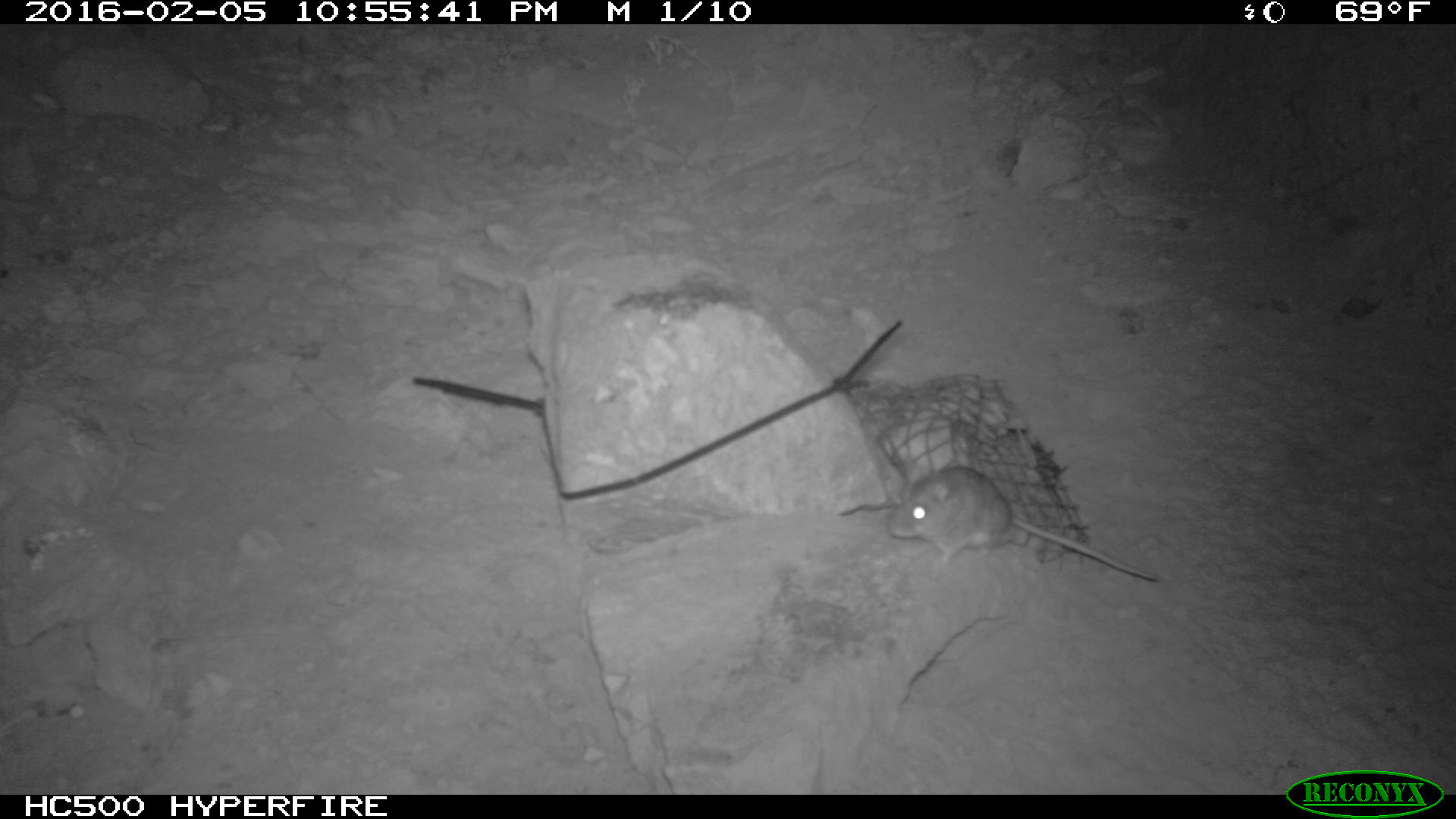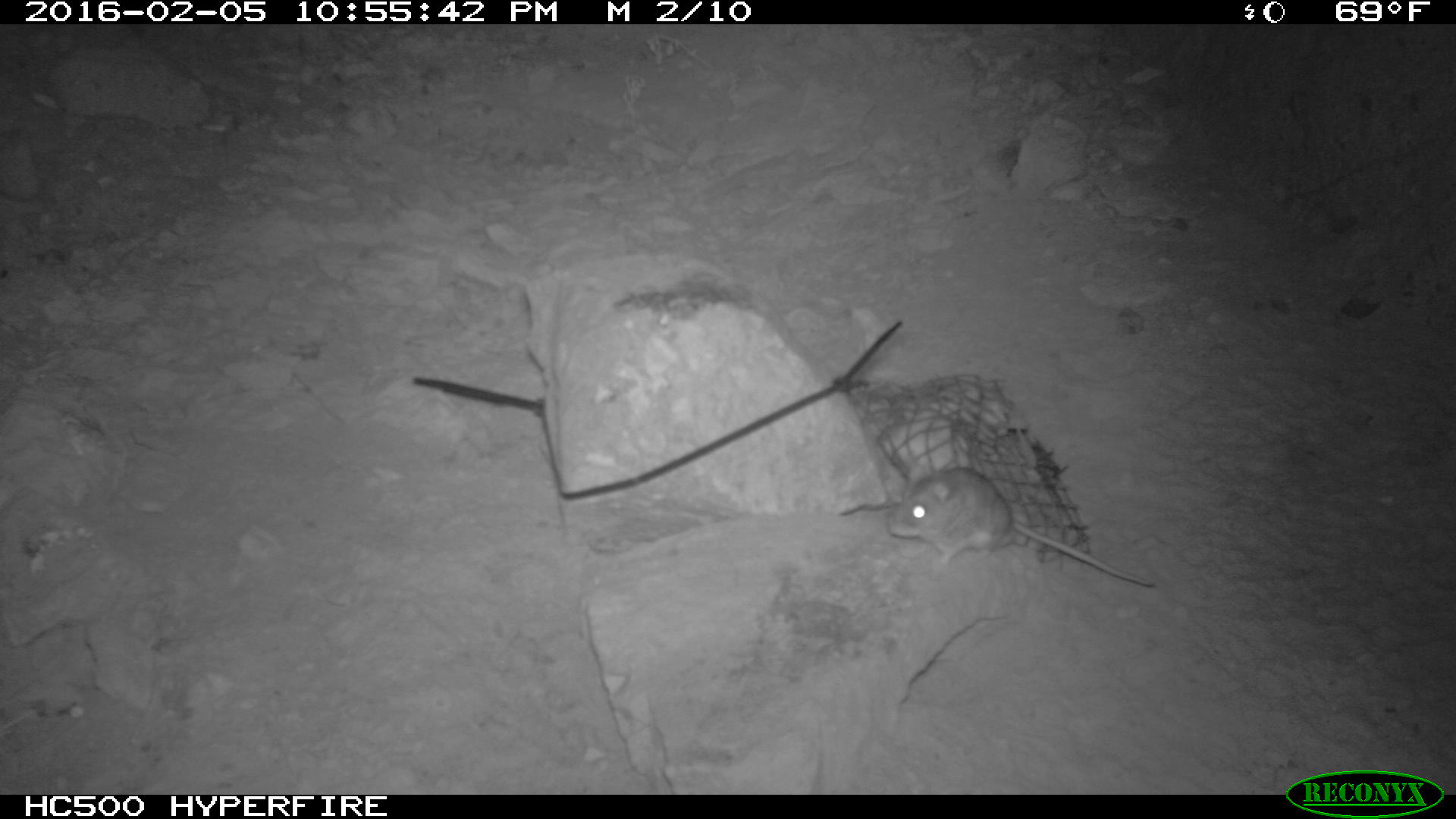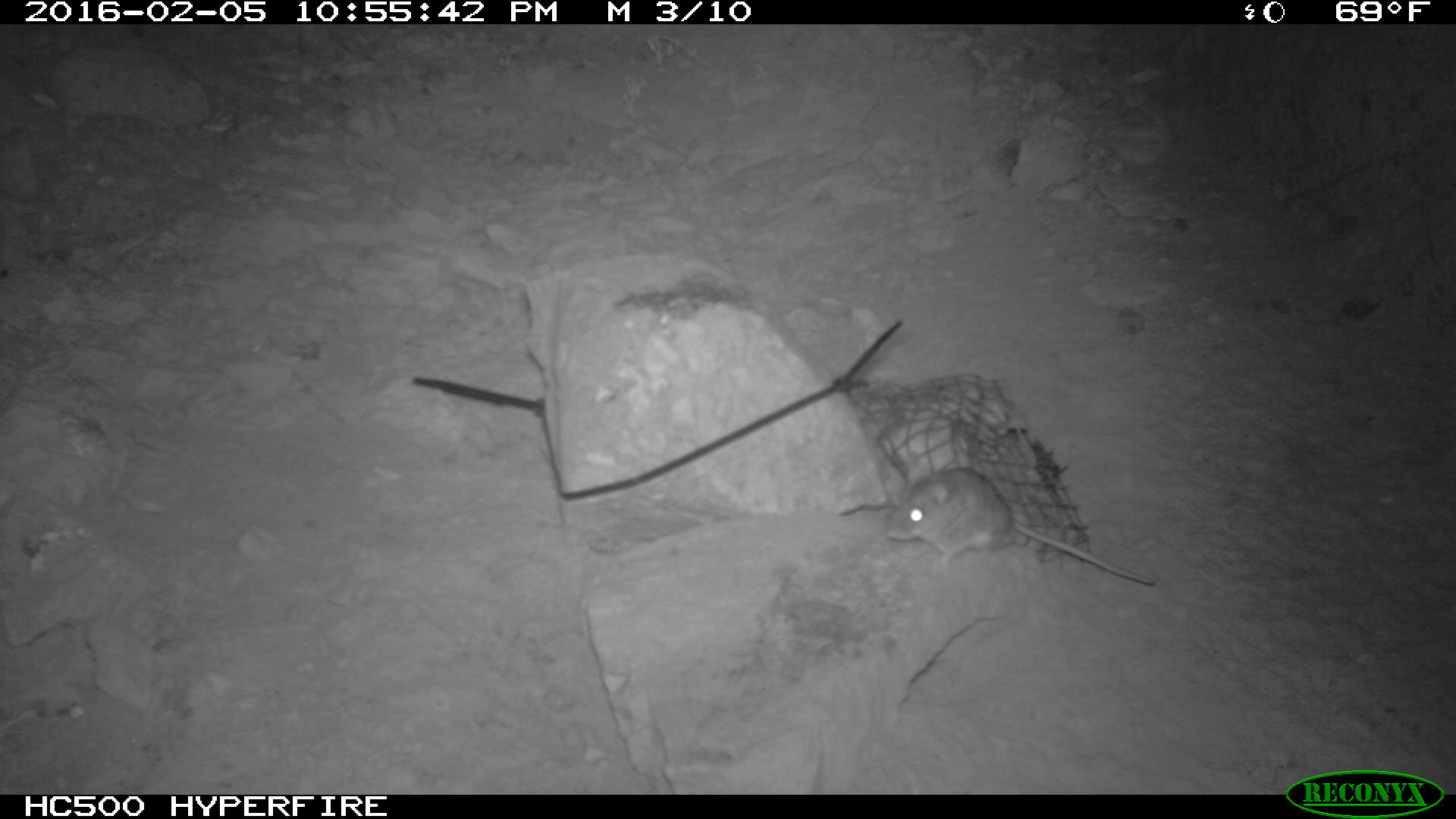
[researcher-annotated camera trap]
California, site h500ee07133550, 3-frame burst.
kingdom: Animalia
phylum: Chordata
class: Mammalia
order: Rodentia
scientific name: Rodentia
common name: rodent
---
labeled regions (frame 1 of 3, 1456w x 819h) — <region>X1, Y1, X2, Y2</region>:
rodent: <region>888, 463, 1159, 582</region>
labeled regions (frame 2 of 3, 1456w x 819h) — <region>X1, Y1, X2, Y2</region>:
rodent: <region>884, 466, 1156, 594</region>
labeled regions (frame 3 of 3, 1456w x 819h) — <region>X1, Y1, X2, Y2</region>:
rodent: <region>883, 467, 1155, 585</region>